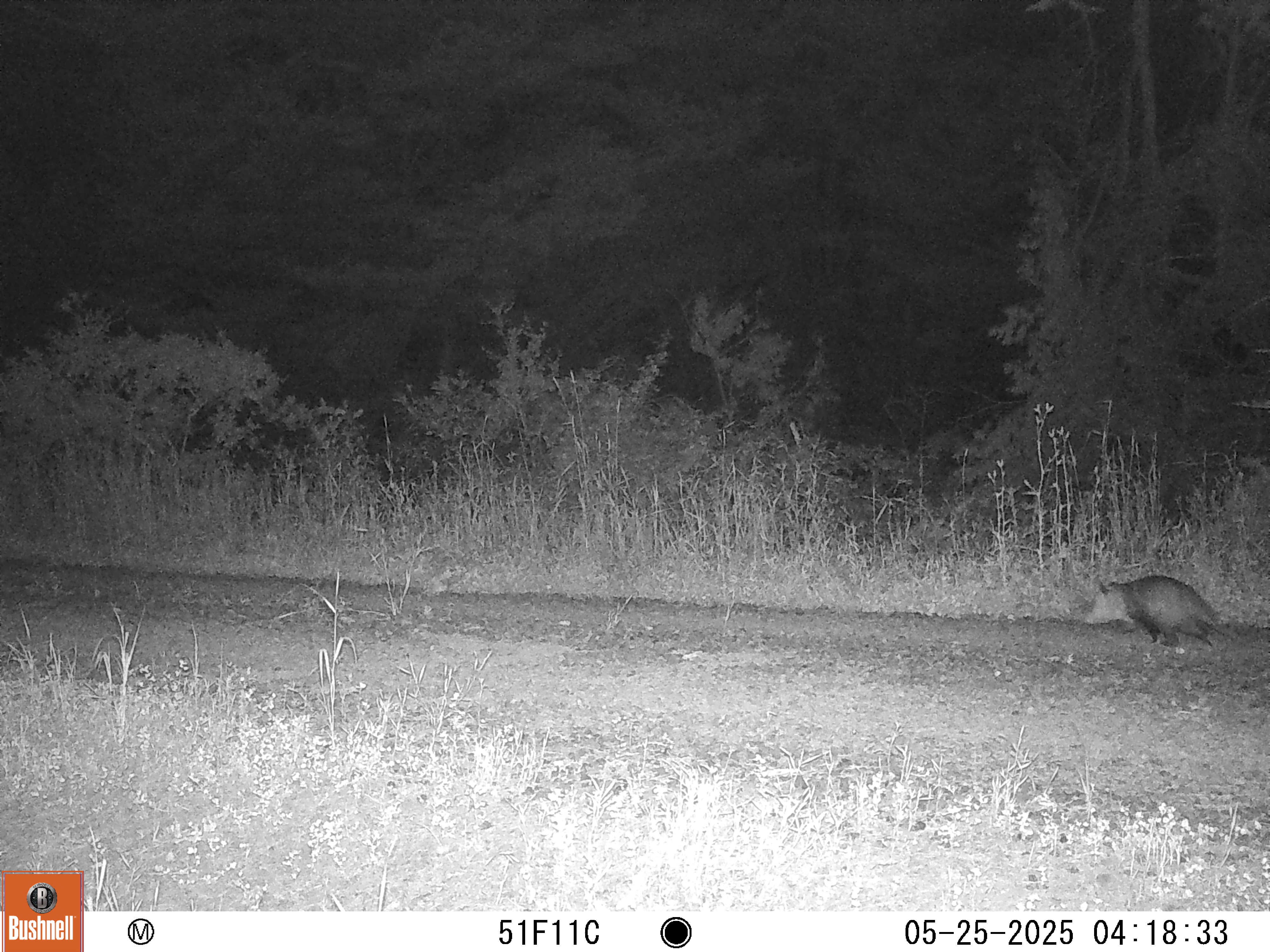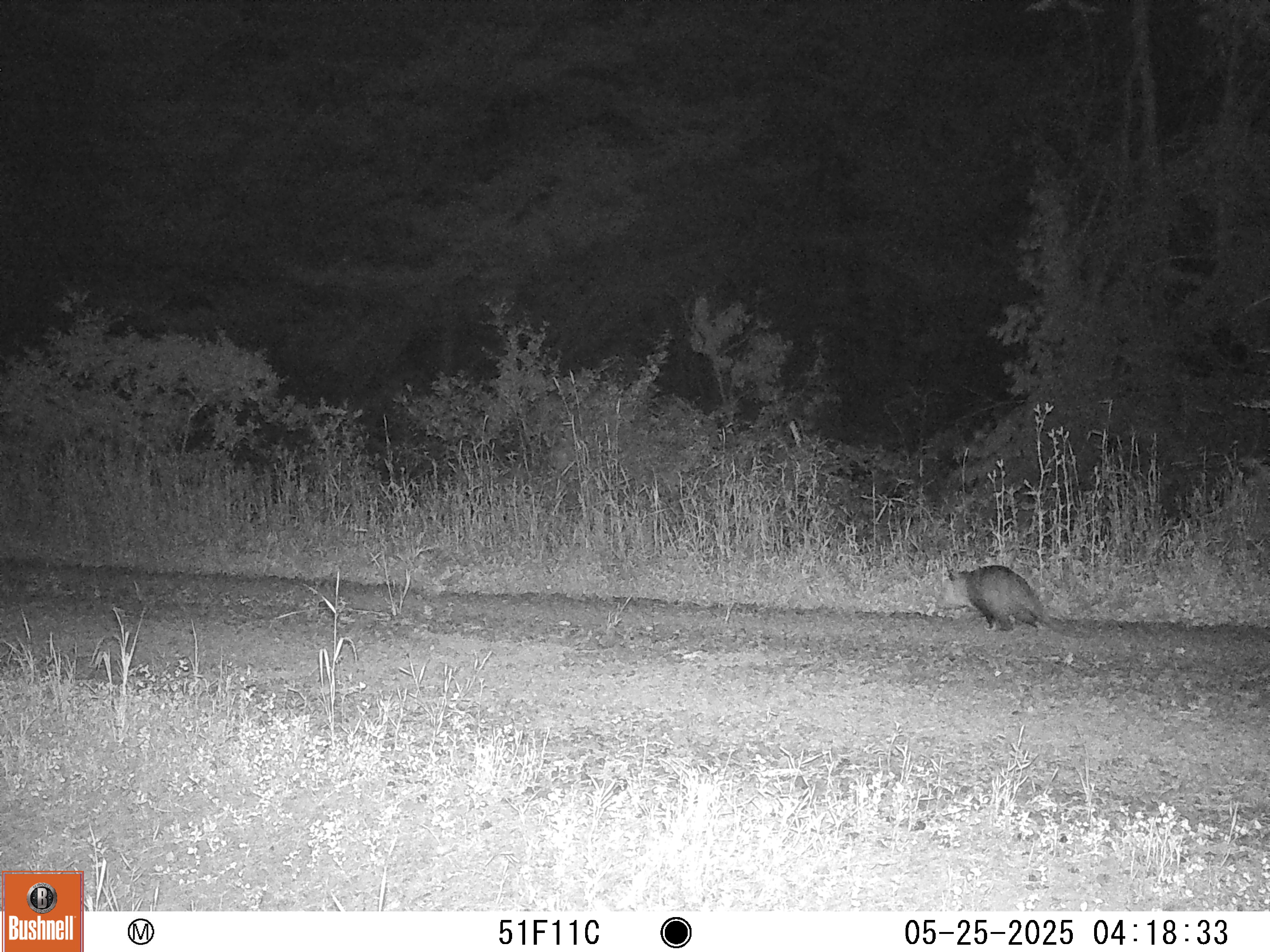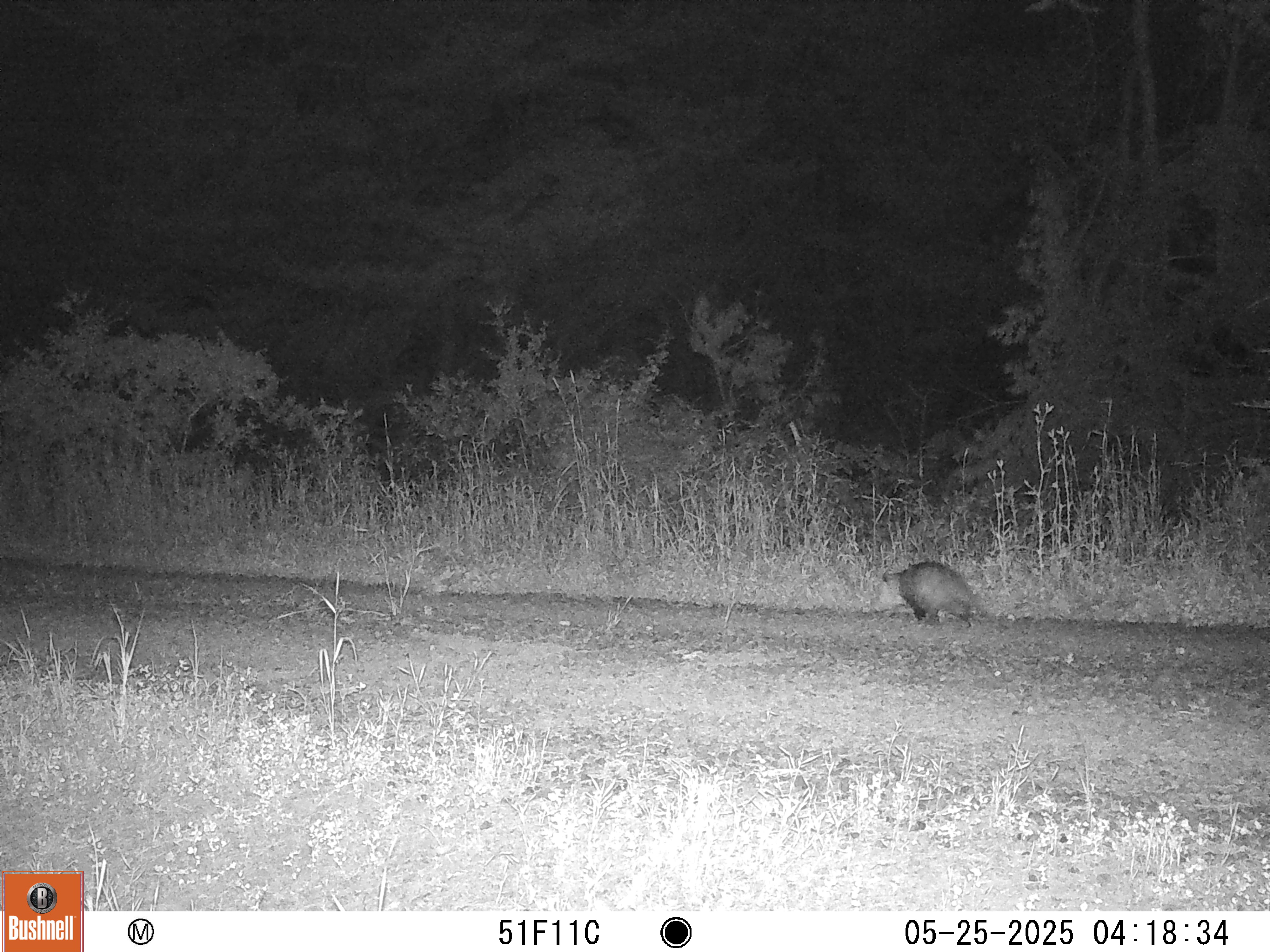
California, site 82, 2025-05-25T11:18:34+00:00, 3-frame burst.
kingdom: Animalia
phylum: Chordata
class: Mammalia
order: Didelphimorphia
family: Didelphidae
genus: Didelphis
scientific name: Didelphis virginiana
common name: virginia opossum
Virginia opossum (Didelphis virginiana).